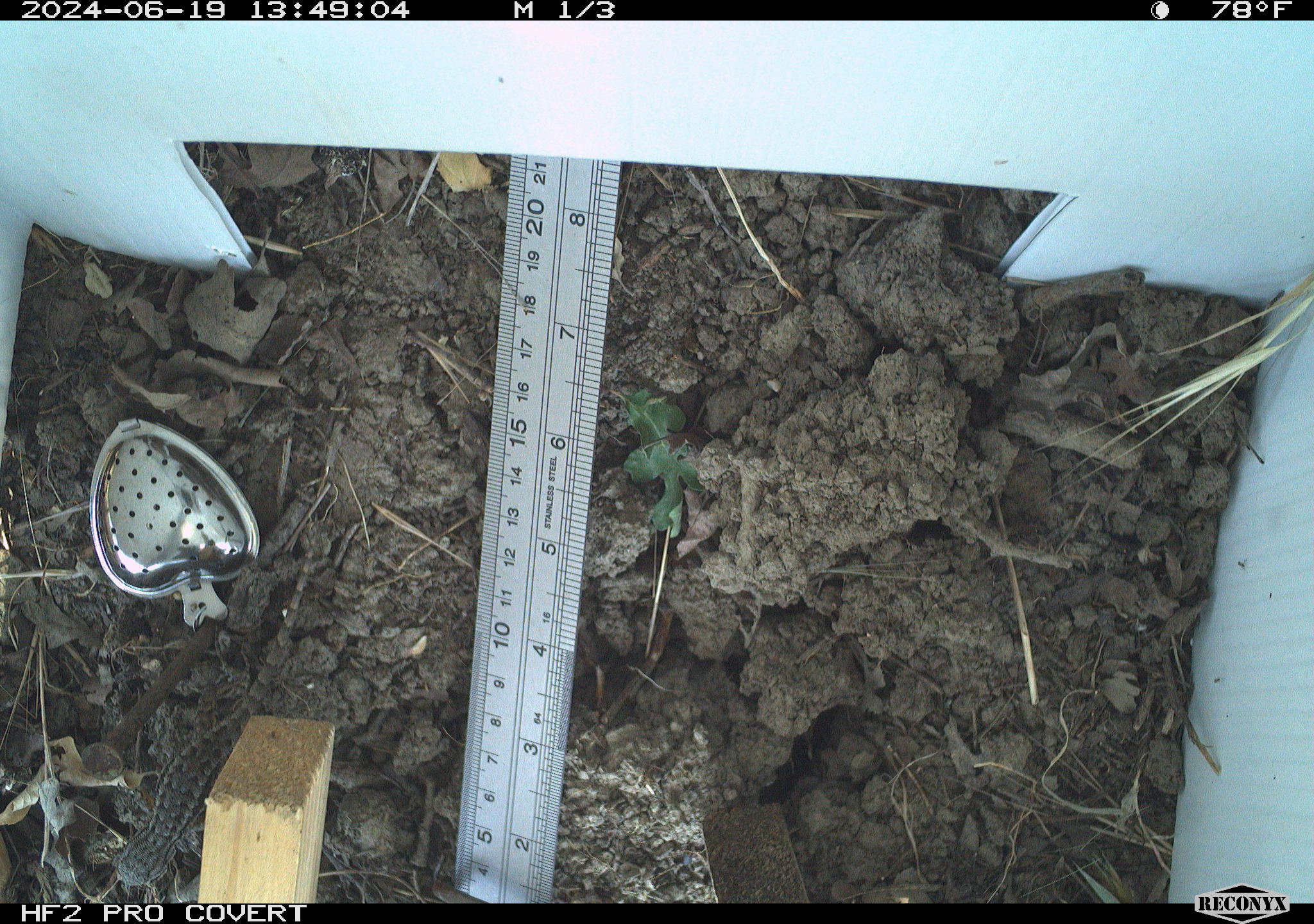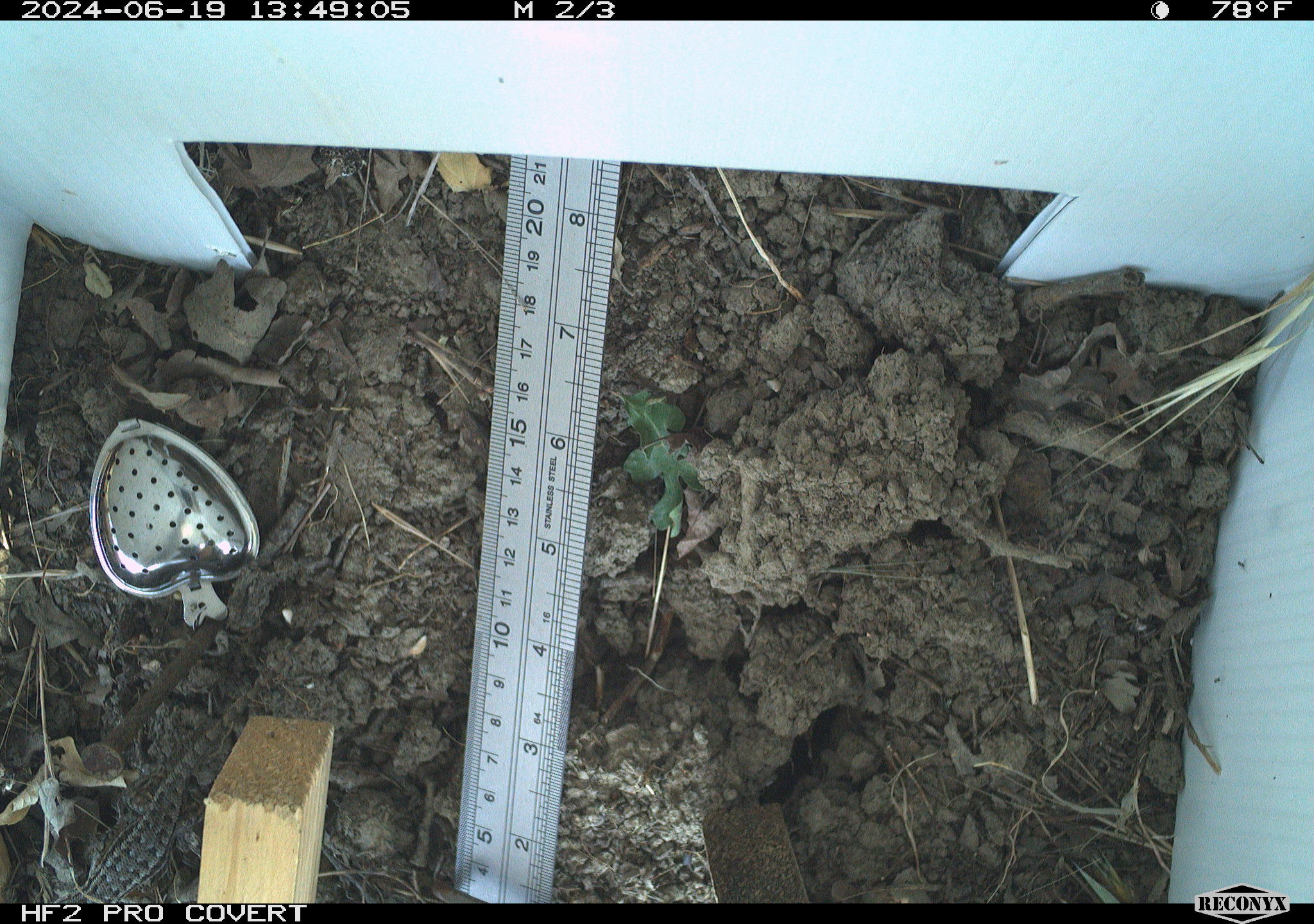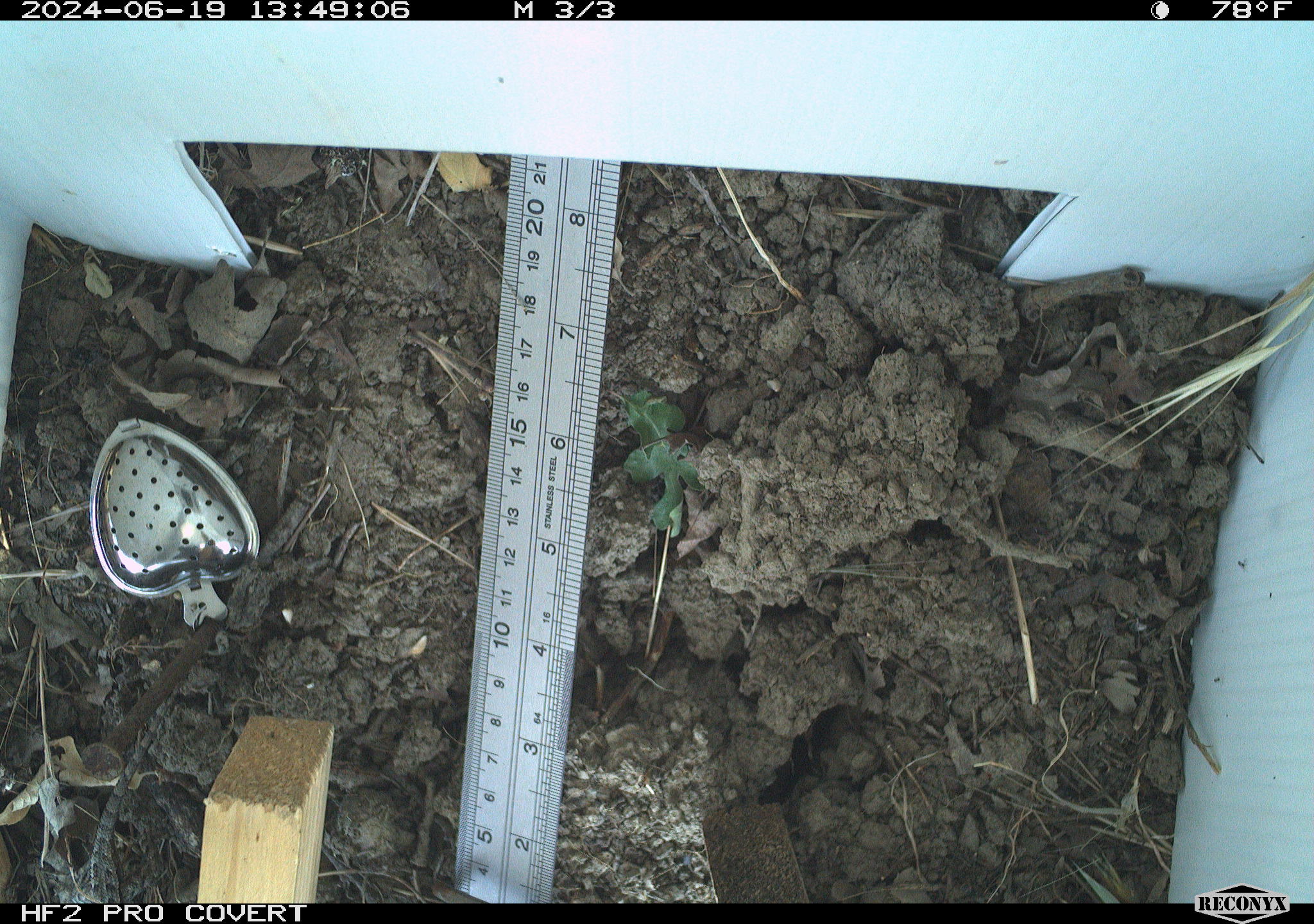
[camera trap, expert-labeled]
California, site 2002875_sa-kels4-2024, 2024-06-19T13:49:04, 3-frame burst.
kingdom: Animalia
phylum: Chordata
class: Reptilia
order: Squamata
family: Phrynosomatidae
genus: Sceloporus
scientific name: Sceloporus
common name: spiny lizards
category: sceloporus species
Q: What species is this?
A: Sceloporus species (spiny lizards) (Sceloporus).